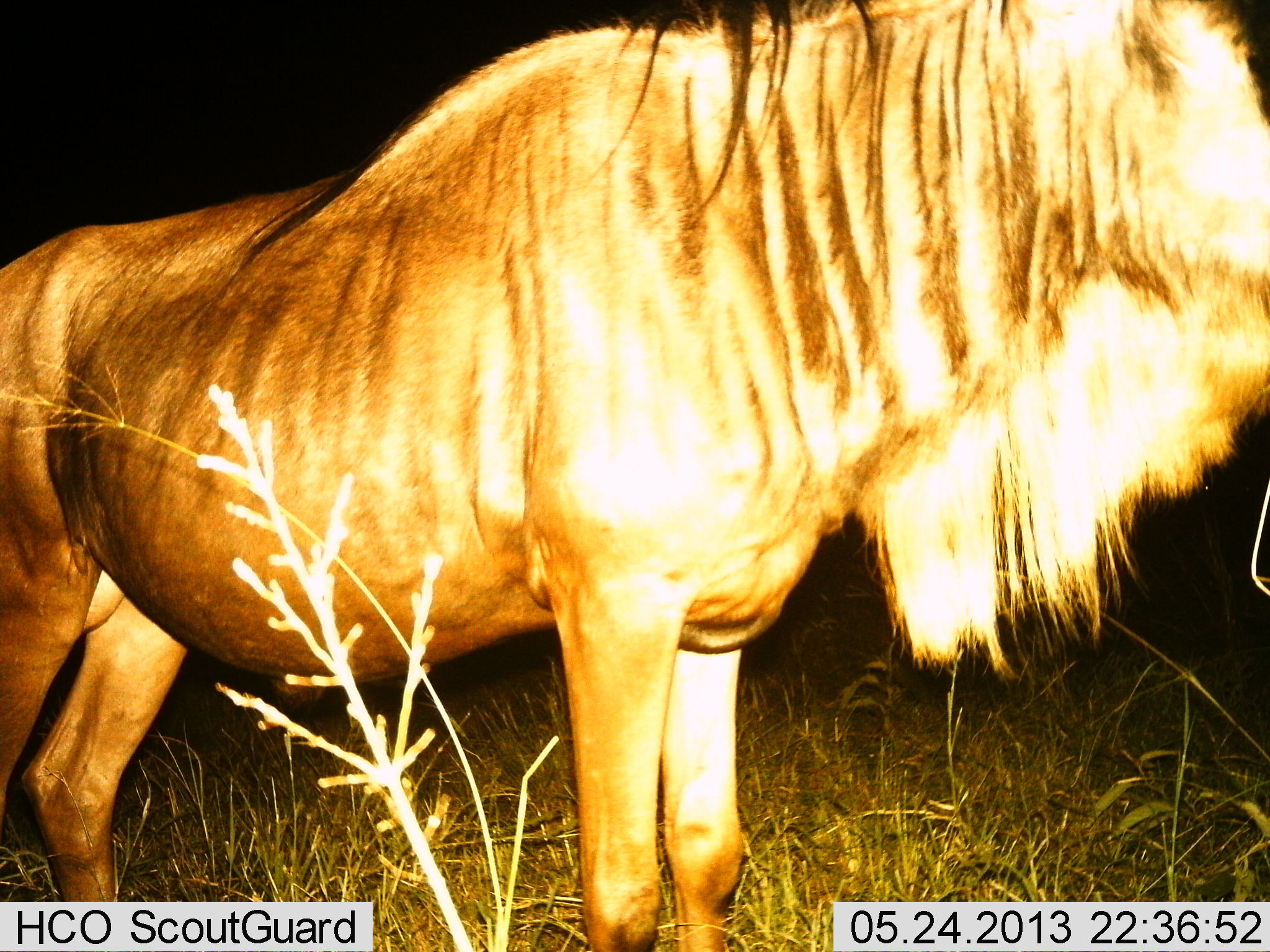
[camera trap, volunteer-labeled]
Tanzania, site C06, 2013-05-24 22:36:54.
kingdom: Animalia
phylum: Chordata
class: Mammalia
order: Artiodactyla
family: Bovidae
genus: Connochaetes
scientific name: Connochaetes taurinus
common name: blue wildebeest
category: wildebeest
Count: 1.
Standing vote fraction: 100%.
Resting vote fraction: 0%.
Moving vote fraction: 0%.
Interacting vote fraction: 0%.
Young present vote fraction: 0%.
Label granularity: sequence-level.